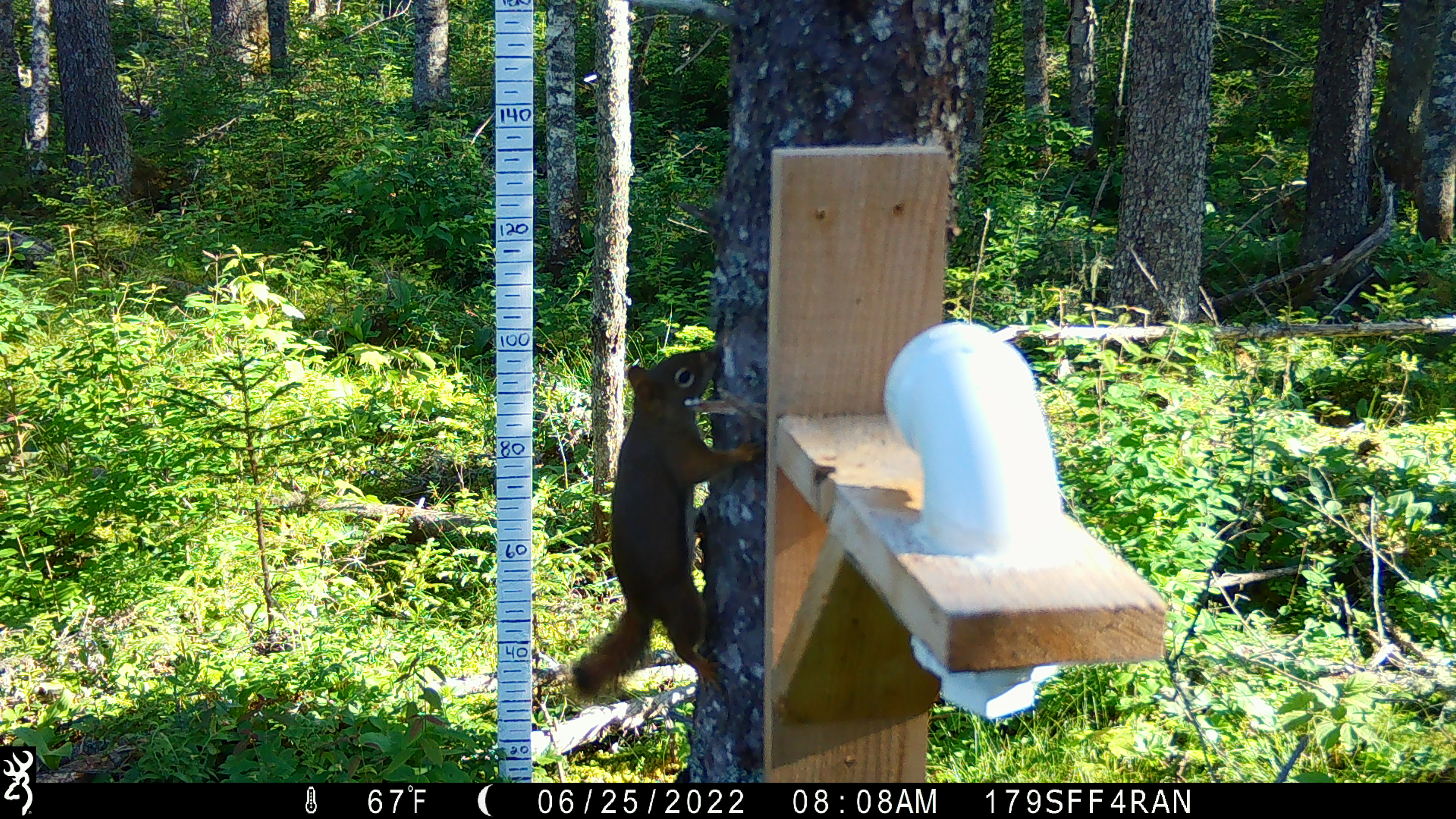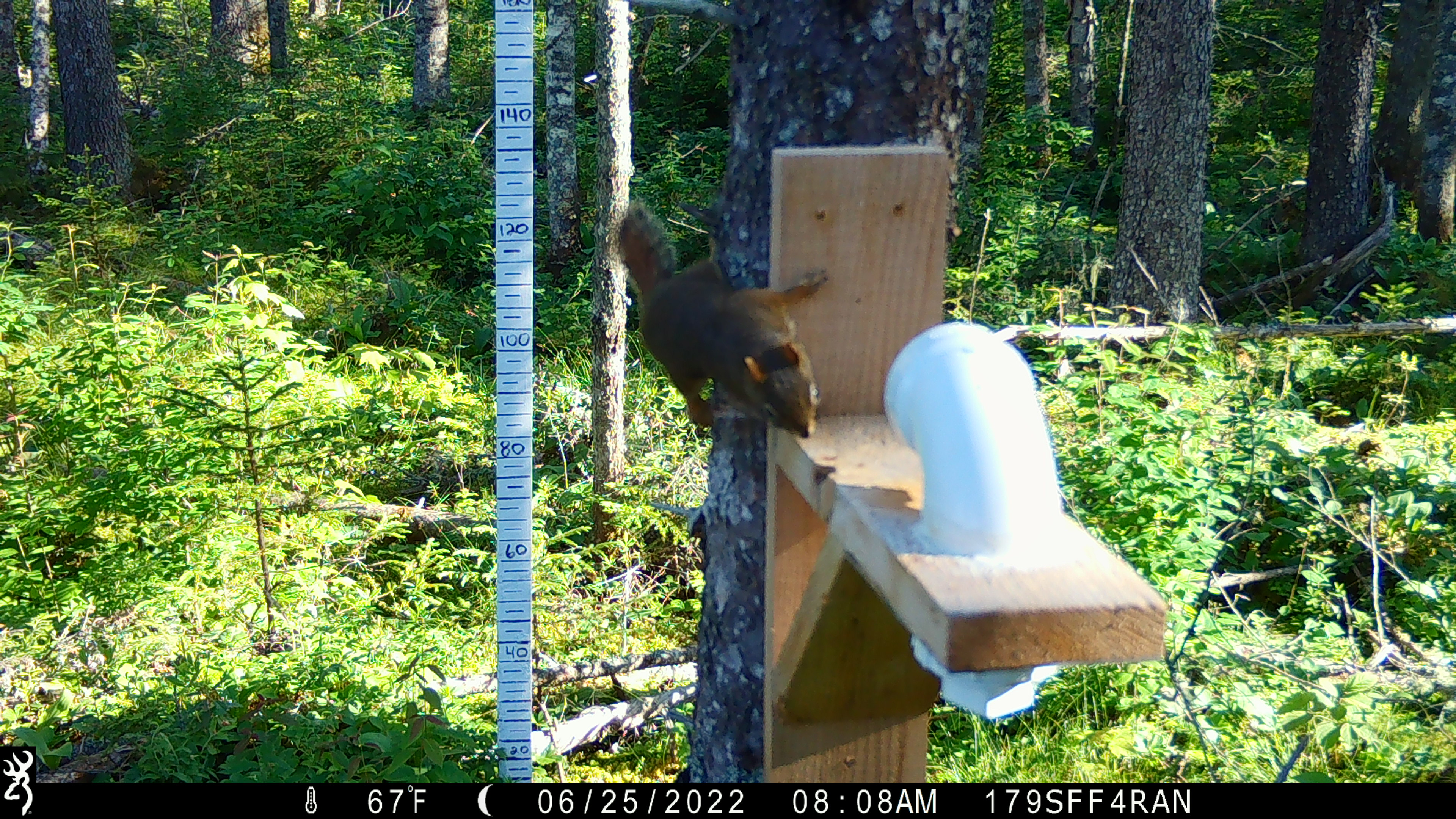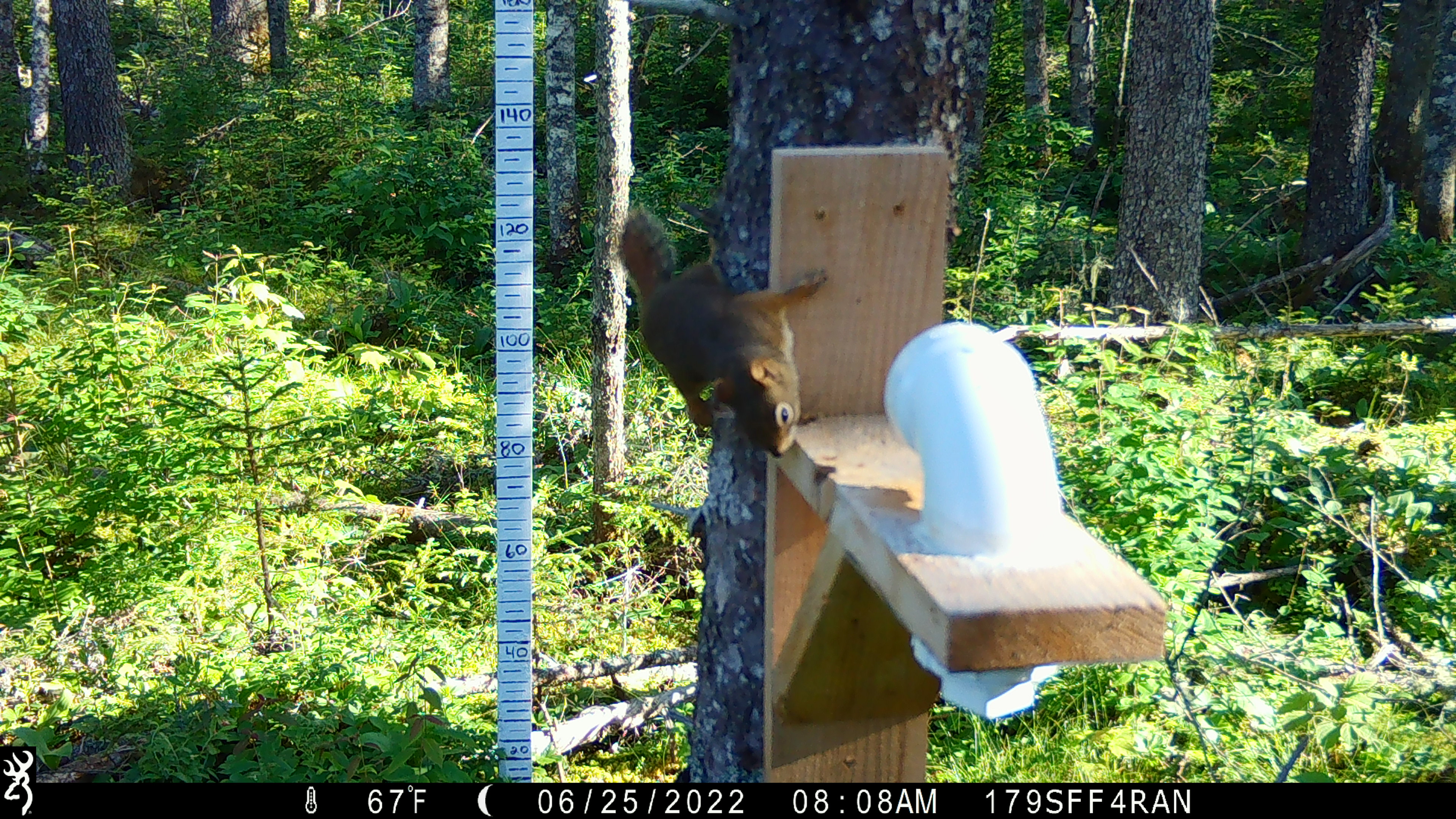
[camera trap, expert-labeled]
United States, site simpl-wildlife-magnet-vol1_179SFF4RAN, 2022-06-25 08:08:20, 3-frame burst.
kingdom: Animalia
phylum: Chordata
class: Mammalia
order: Rodentia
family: Sciuridae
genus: Tamiasciurus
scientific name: Tamiasciurus hudsonicus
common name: red squirrel